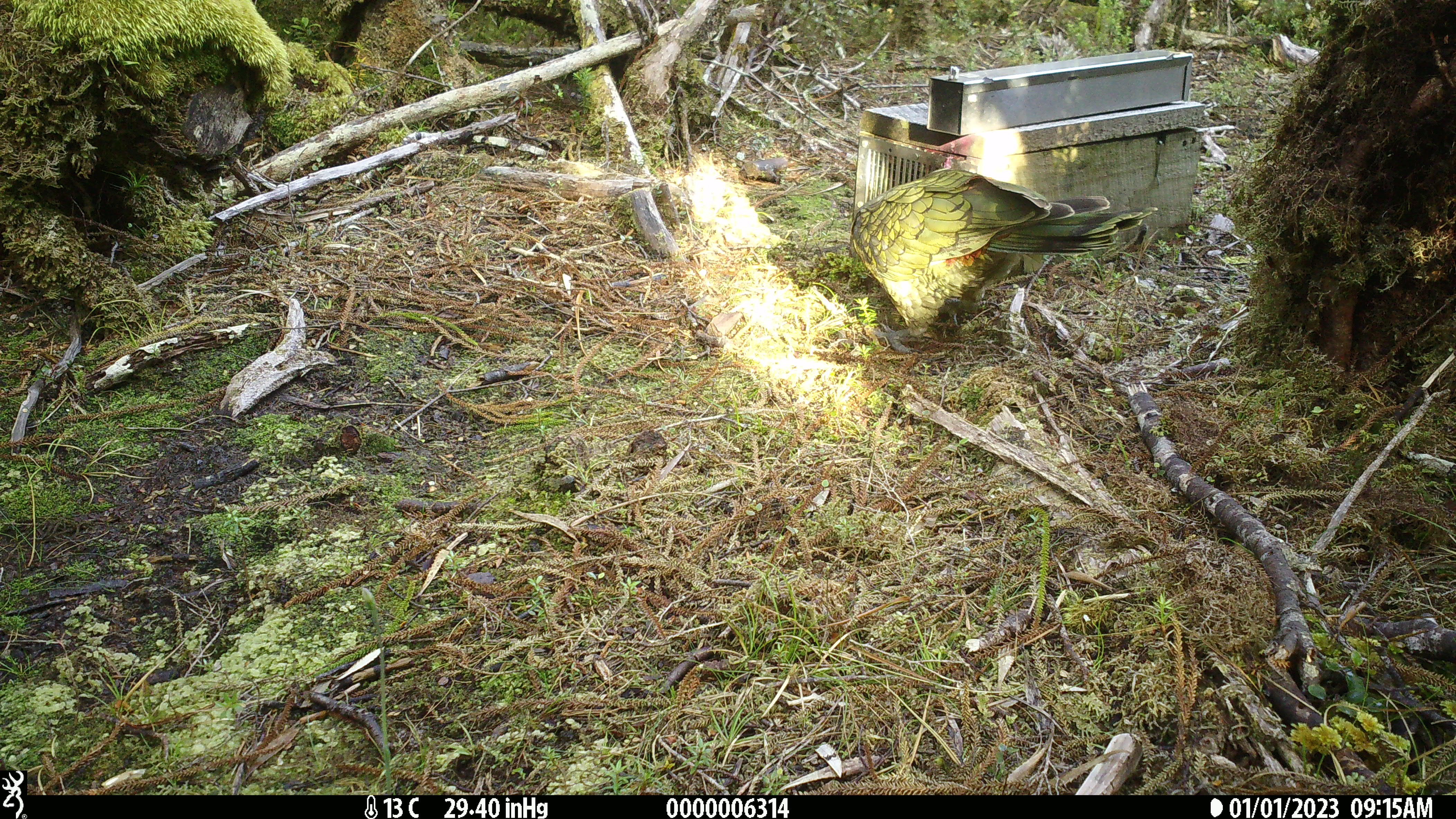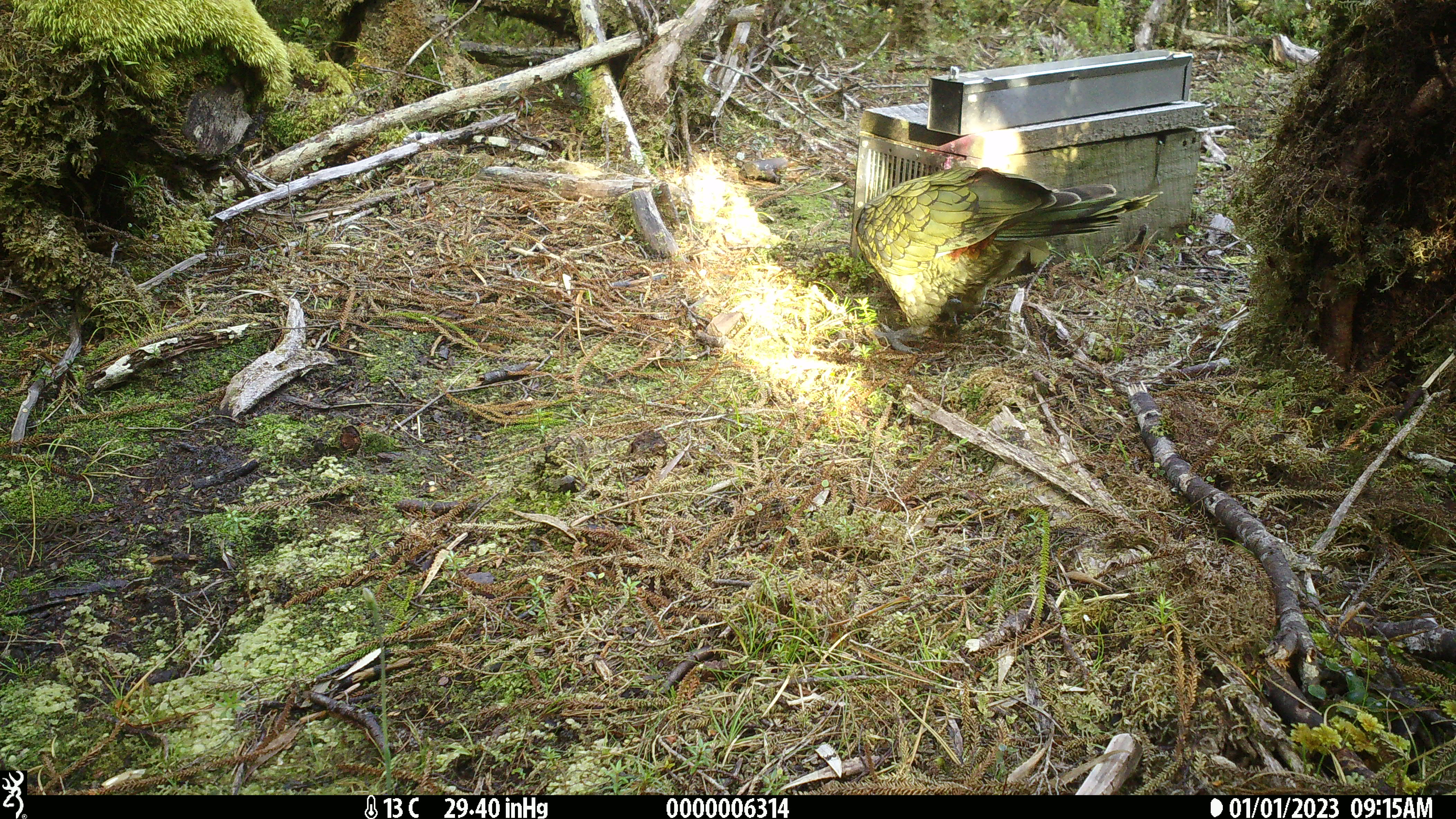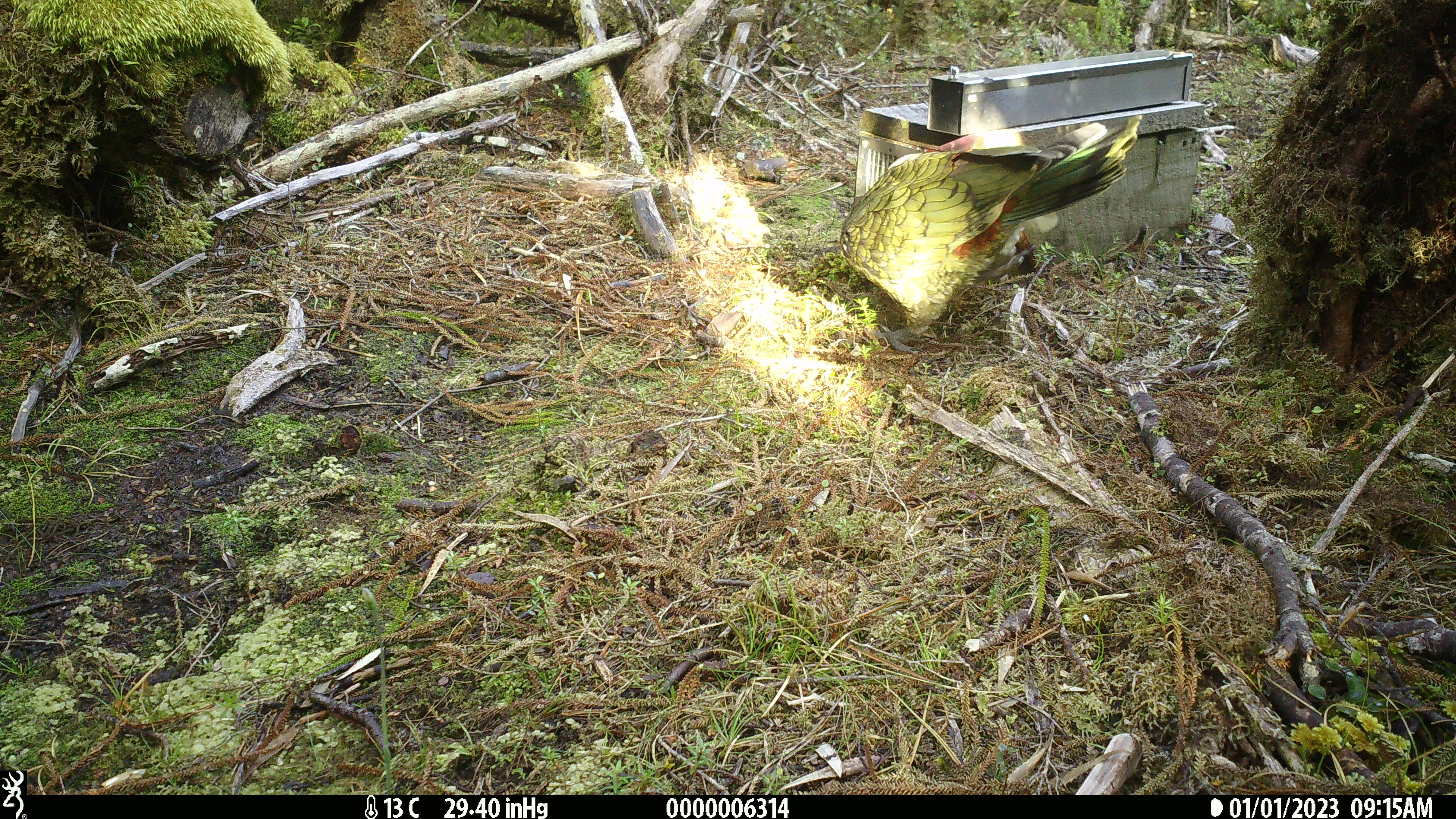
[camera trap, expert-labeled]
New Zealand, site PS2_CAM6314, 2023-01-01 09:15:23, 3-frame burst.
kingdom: Animalia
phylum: Chordata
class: Aves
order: Psittaciformes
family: Strigopidae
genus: Nestor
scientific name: Nestor notabilis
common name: kea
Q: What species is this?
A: Kea (Nestor notabilis).